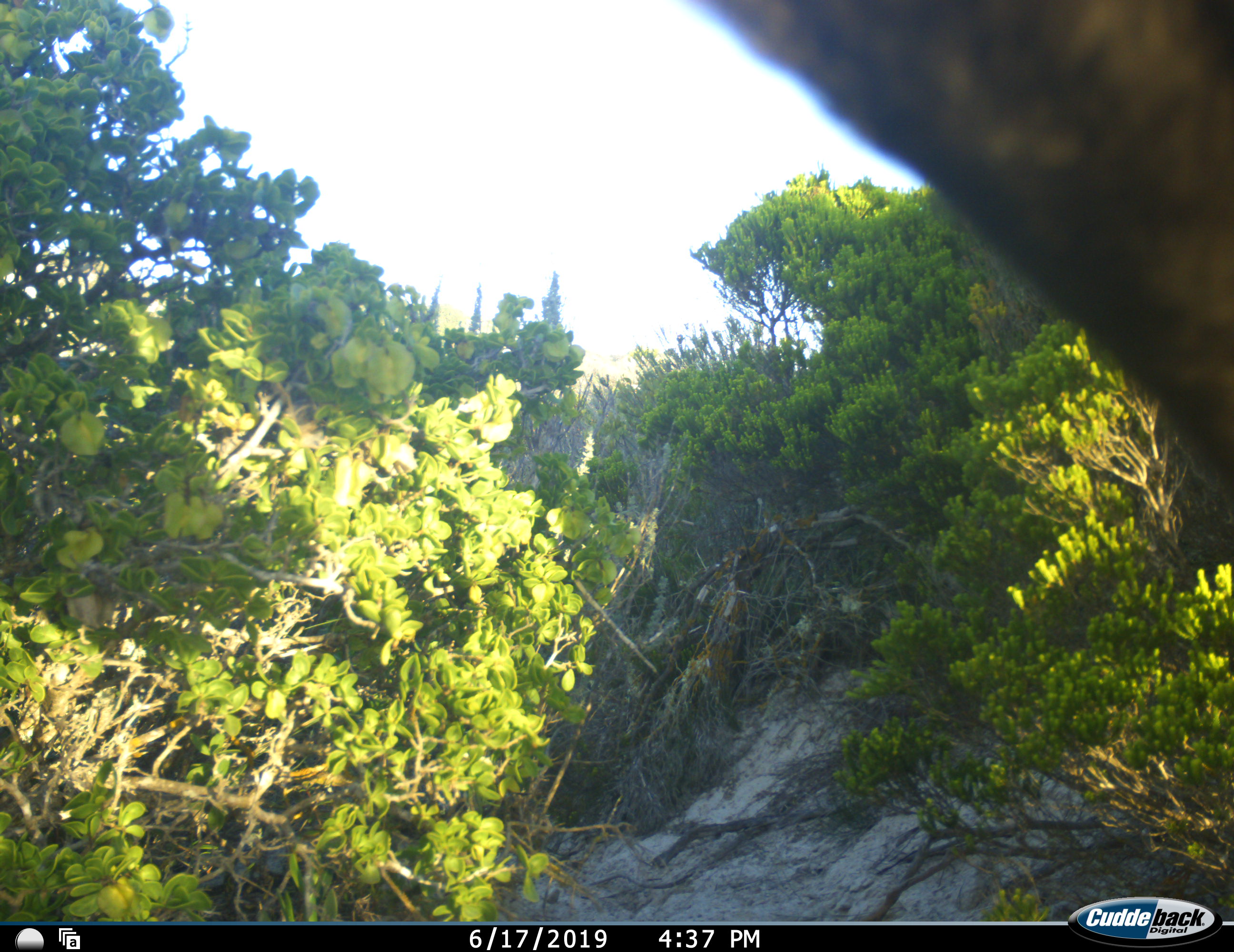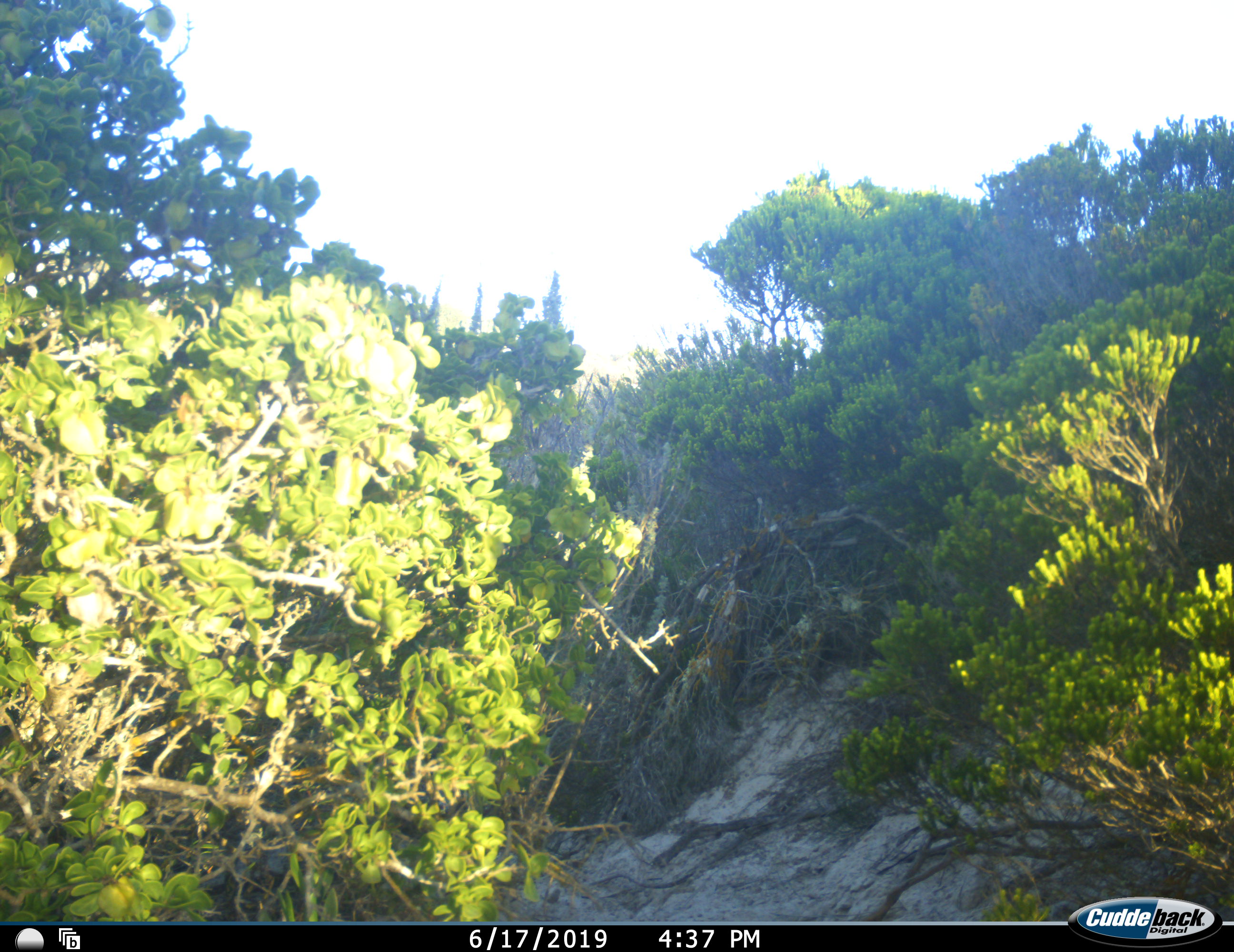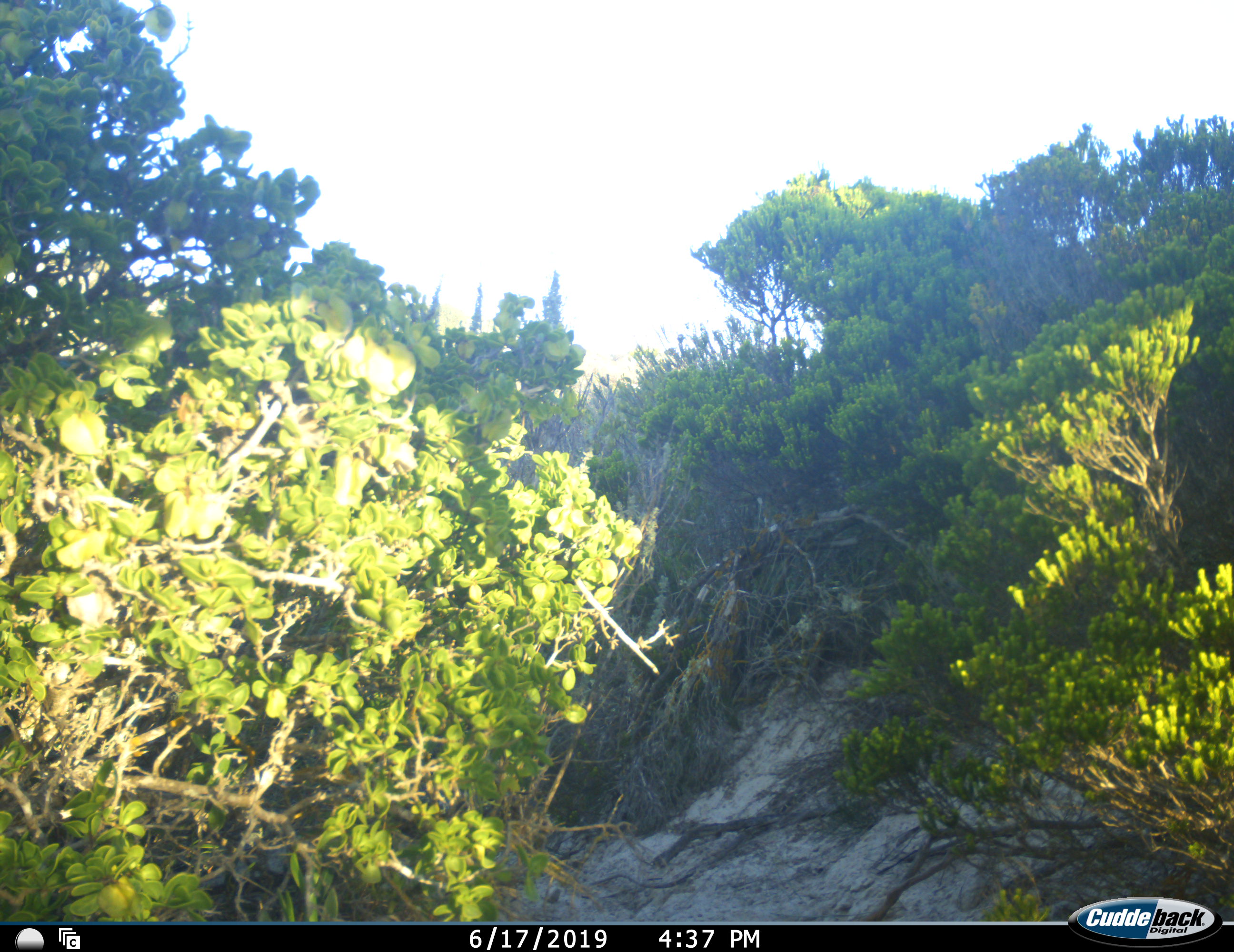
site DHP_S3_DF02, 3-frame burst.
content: unidentified animal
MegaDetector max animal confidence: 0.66